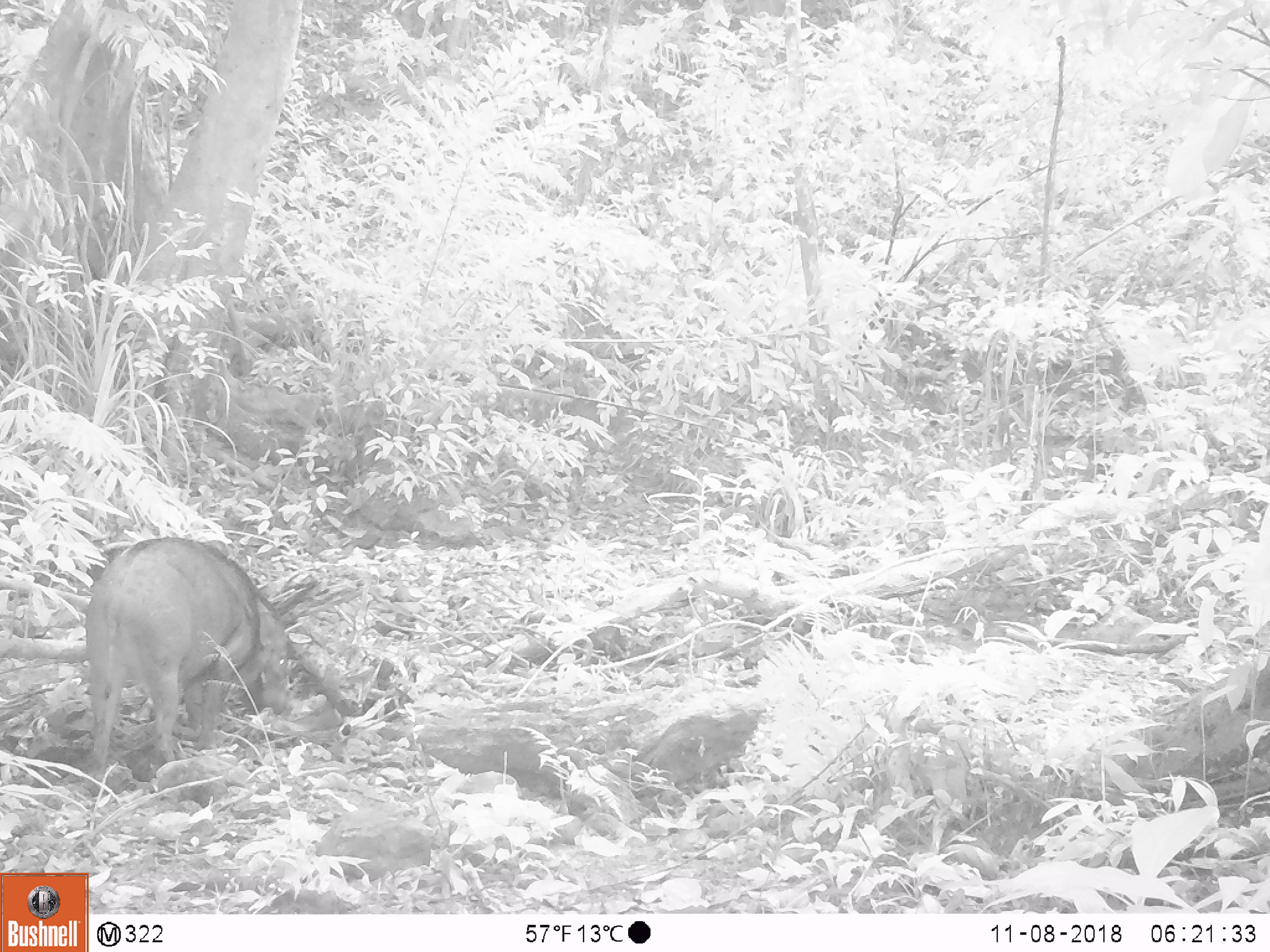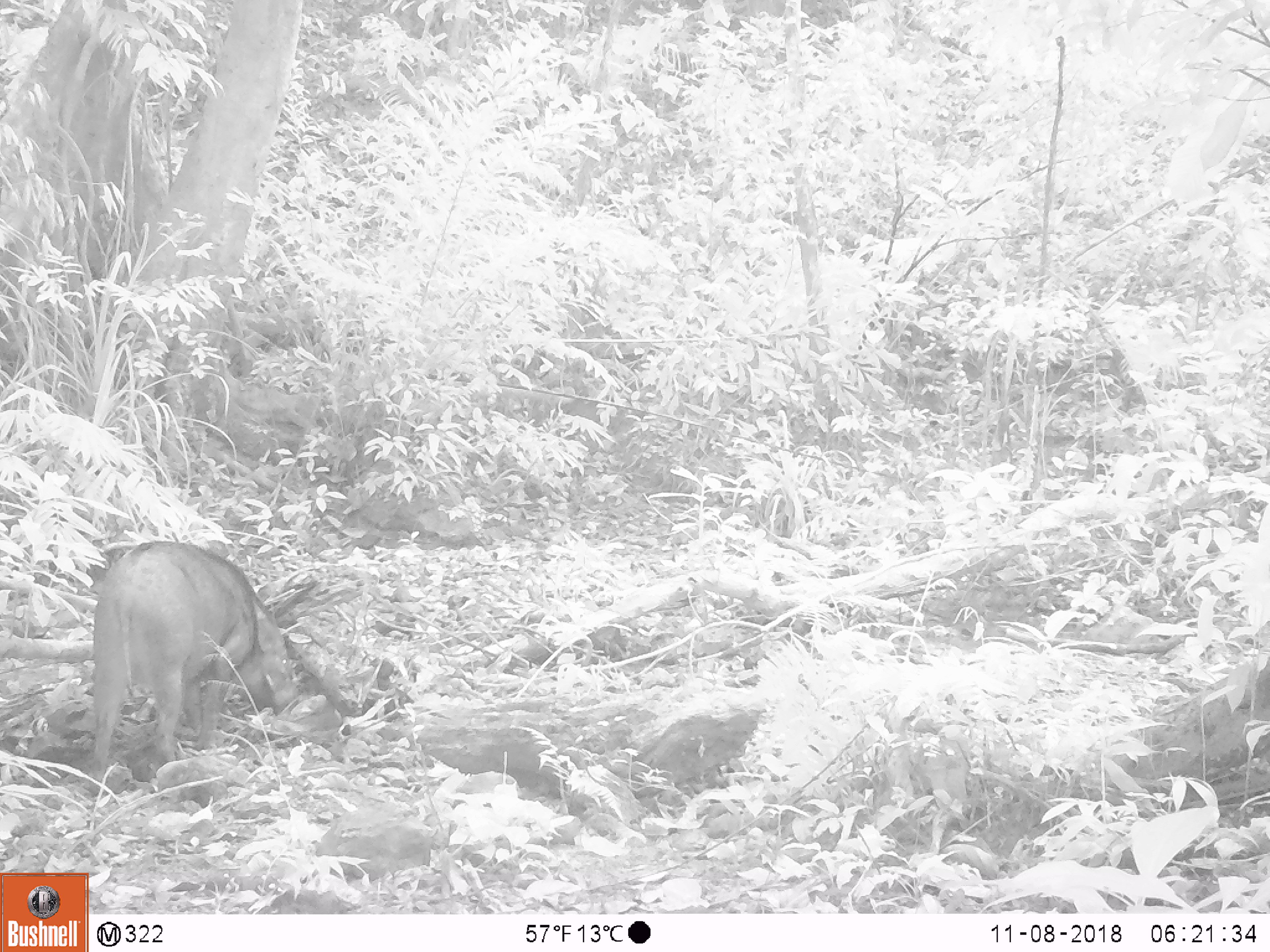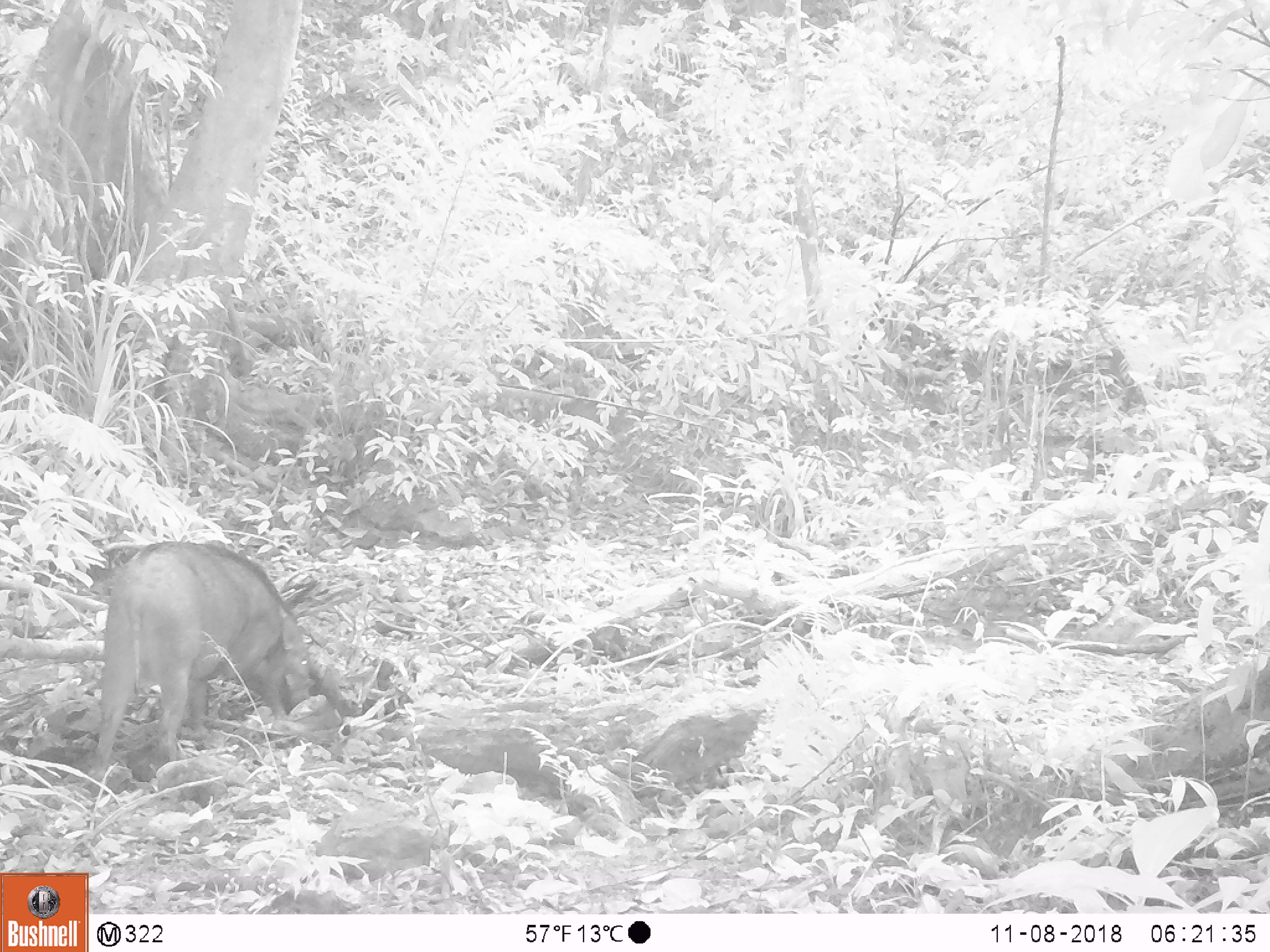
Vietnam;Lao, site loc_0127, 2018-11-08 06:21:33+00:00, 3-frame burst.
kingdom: Animalia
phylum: Chordata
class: Mammalia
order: Artiodactyla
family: Suidae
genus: Sus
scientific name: Sus scrofa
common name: eurasian wild pig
Eurasian wild pig (Sus scrofa). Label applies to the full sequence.